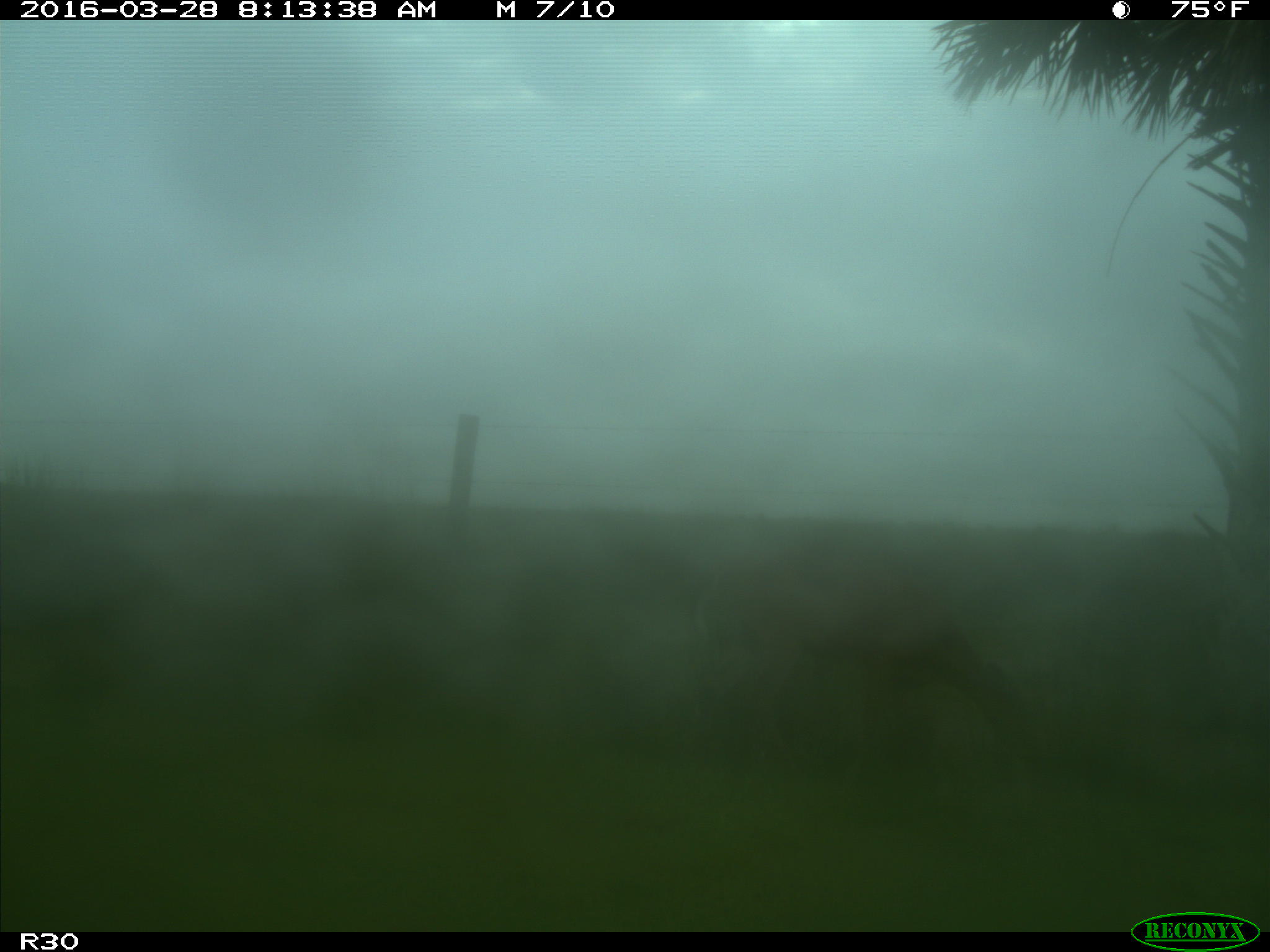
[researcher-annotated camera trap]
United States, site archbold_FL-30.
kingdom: Animalia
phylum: Chordata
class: Mammalia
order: Artiodactyla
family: Cervidae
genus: Odocoileus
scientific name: Odocoileus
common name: deer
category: unidentified deer